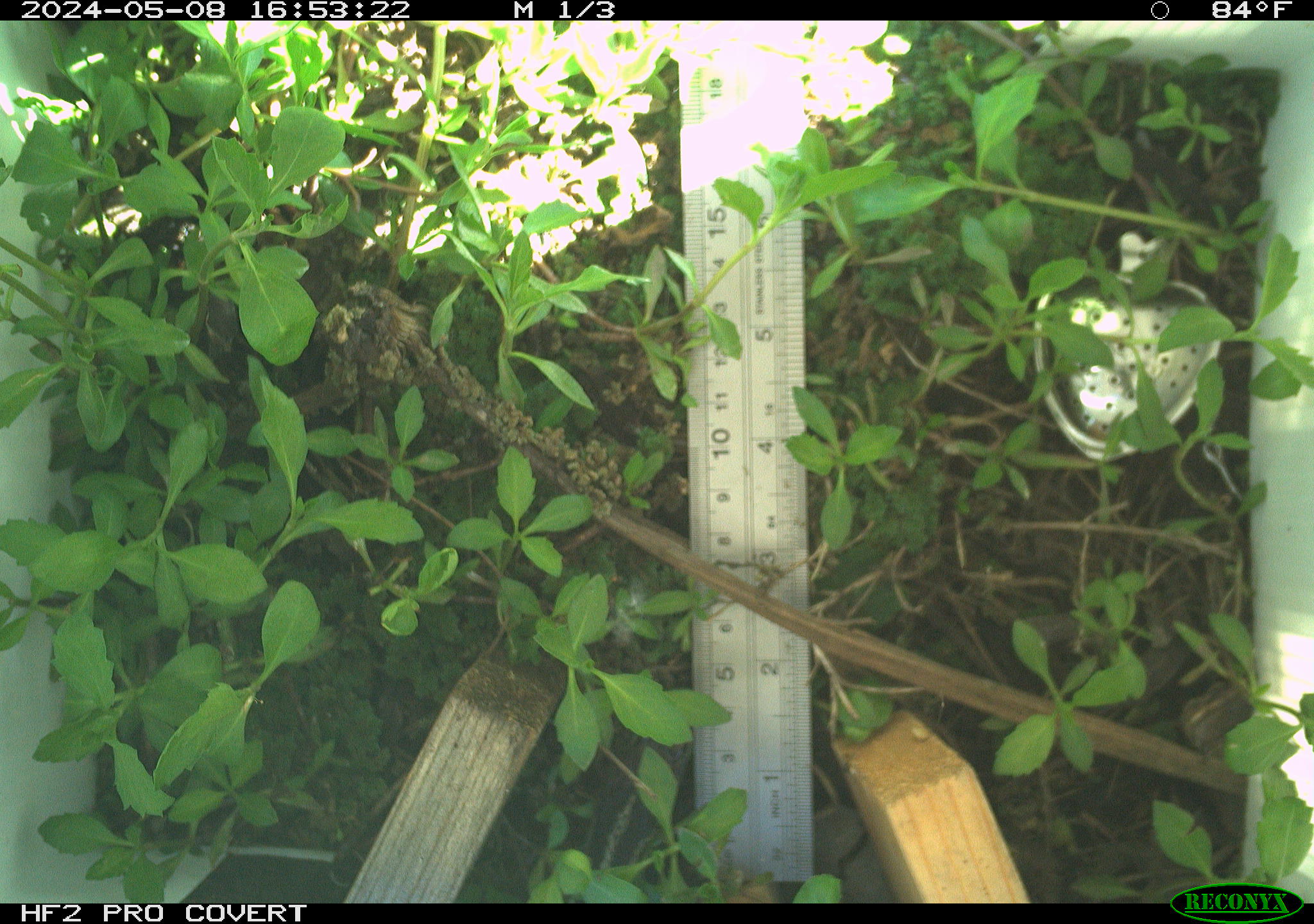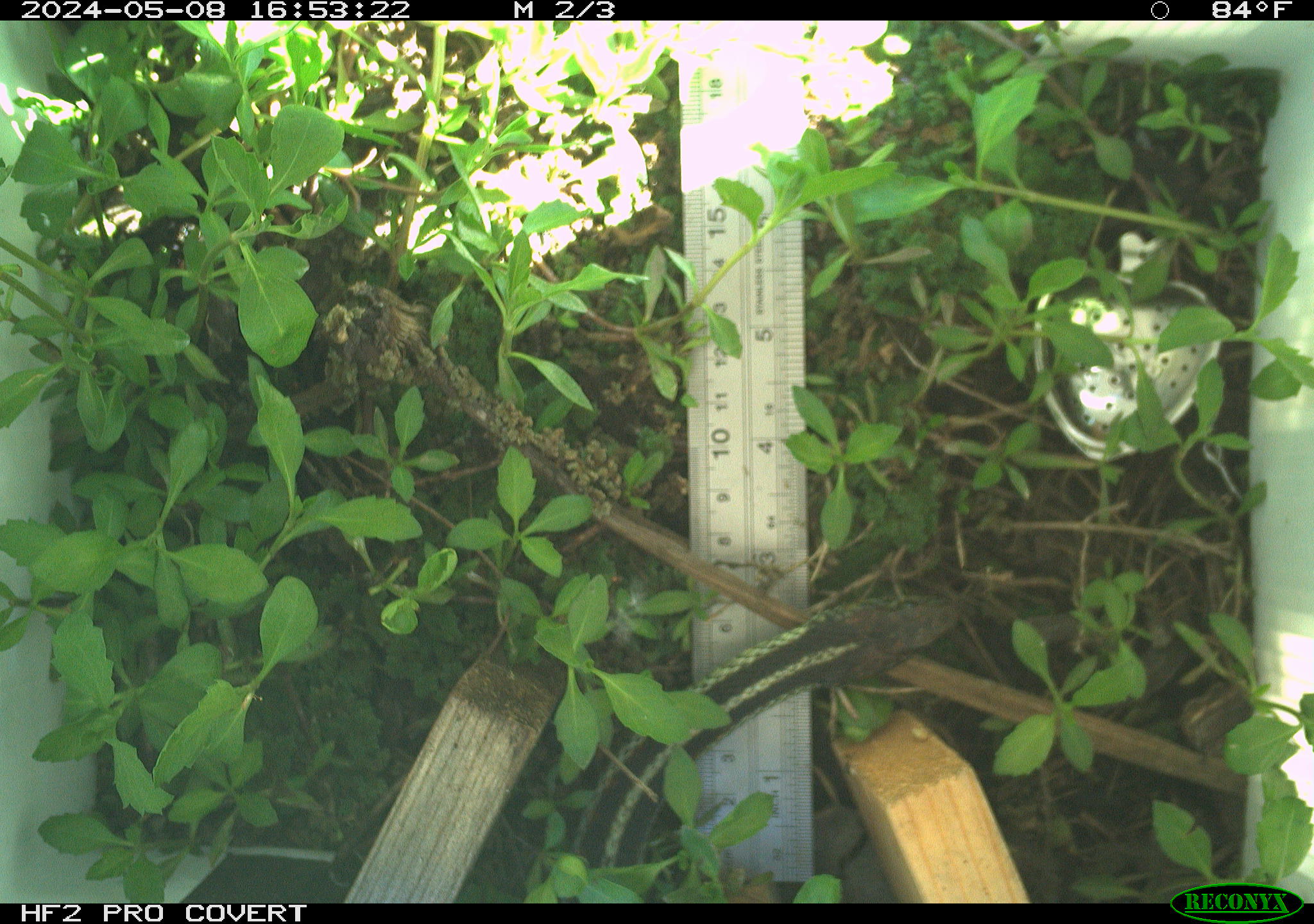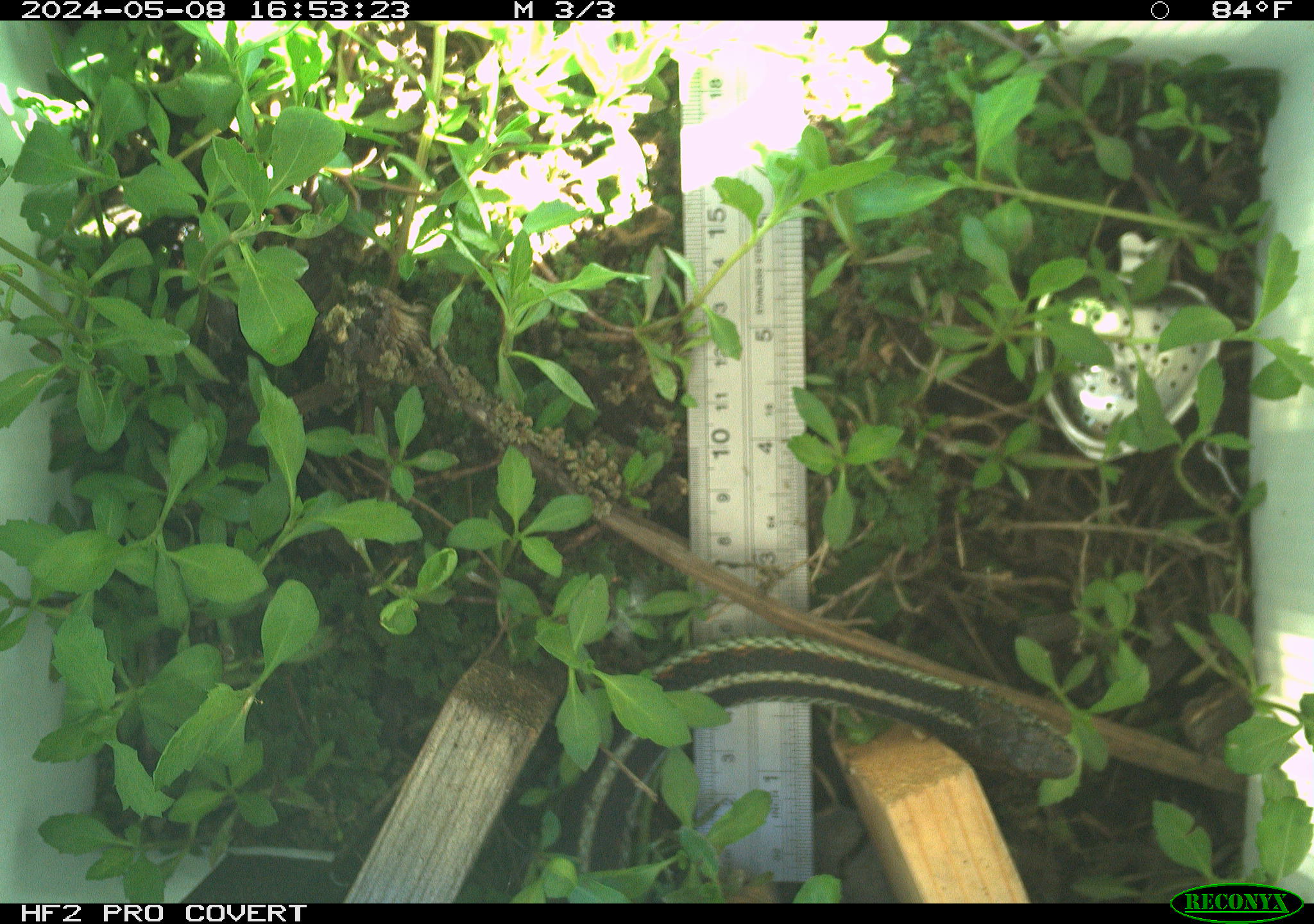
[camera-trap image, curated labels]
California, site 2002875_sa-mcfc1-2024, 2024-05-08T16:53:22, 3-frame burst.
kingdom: Animalia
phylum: Chordata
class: Reptilia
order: Squamata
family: Colubridae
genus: Thamnophis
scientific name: Thamnophis sirtalis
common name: common gartersnake